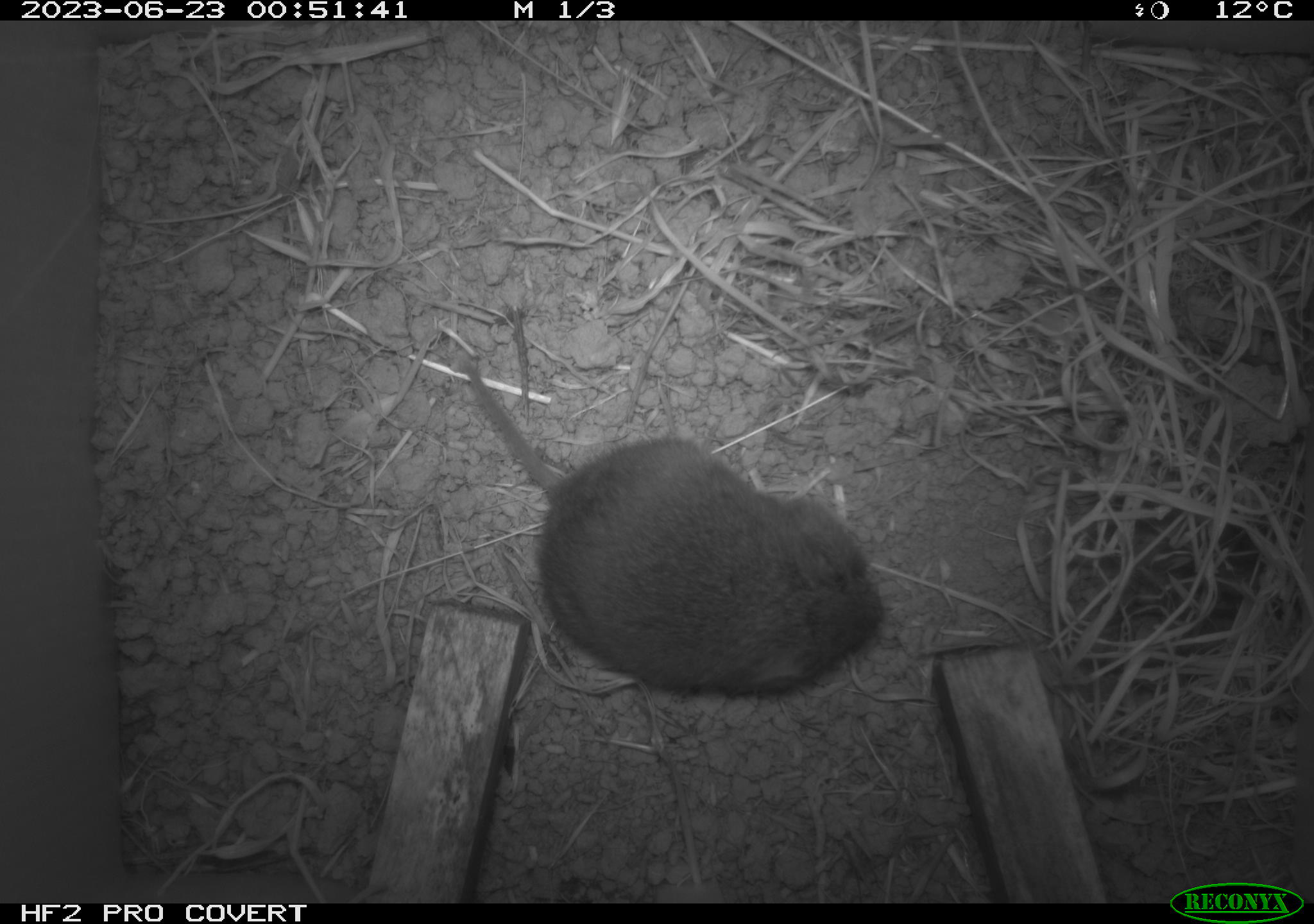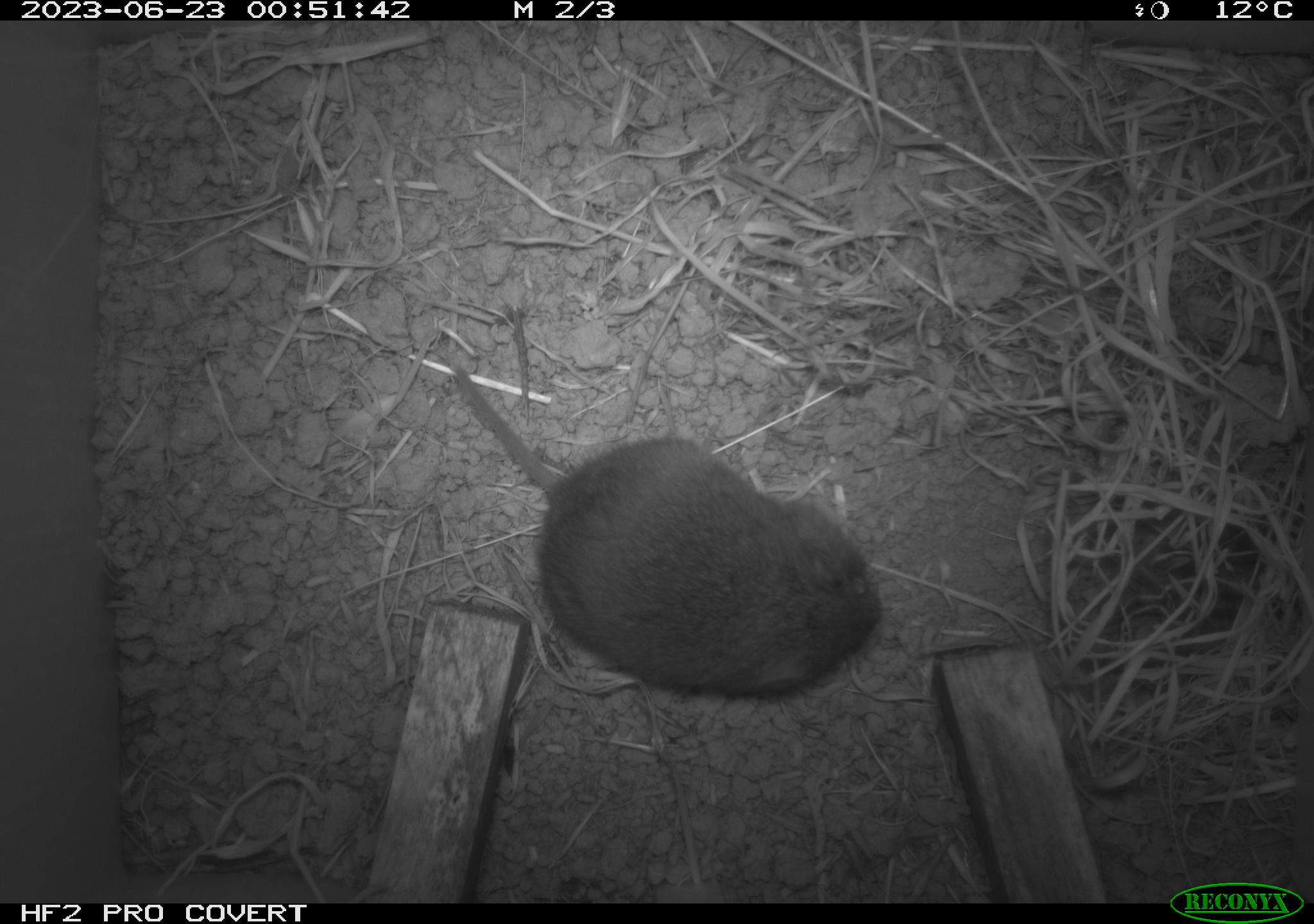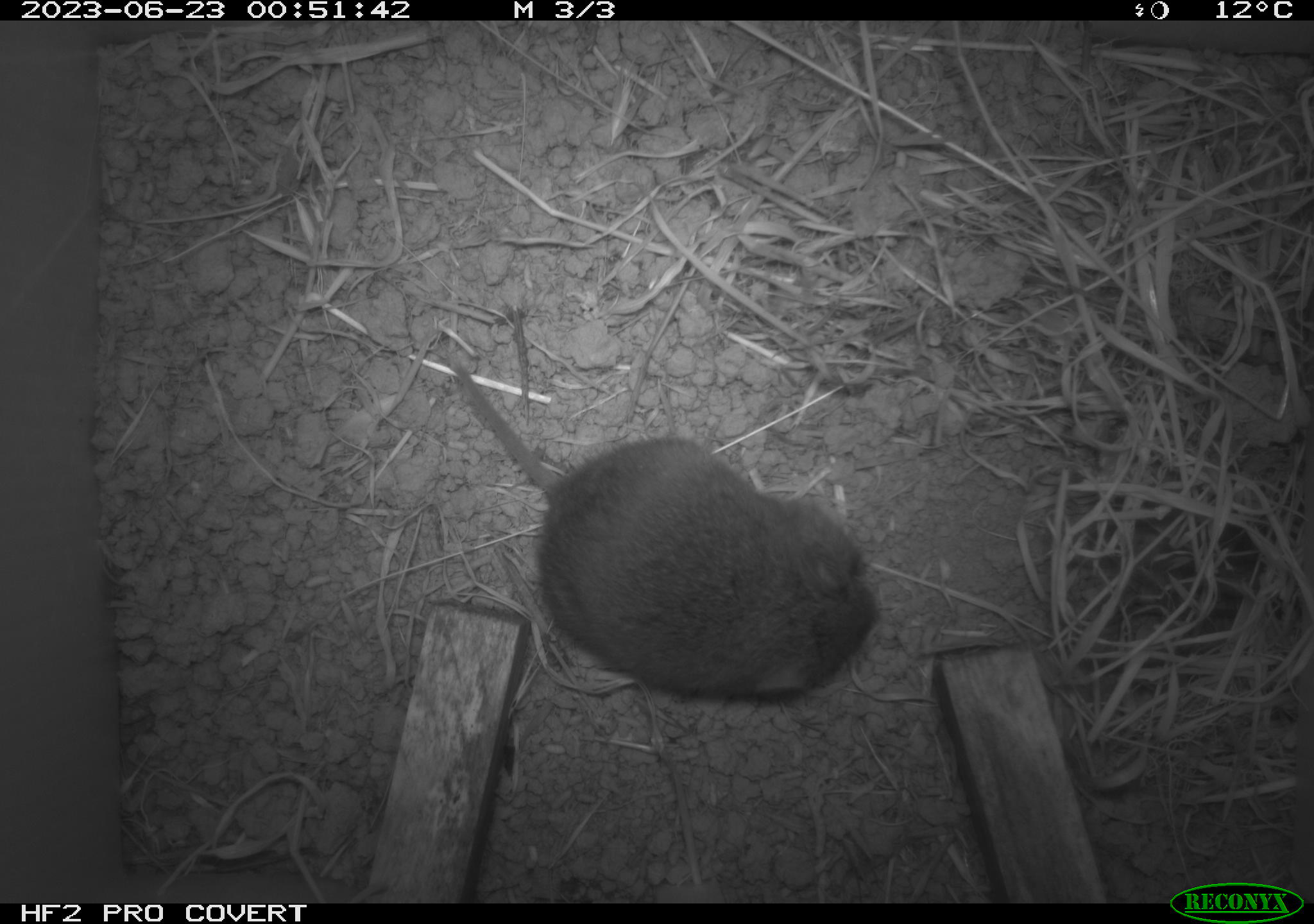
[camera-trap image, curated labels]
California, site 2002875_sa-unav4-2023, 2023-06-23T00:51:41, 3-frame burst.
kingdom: Animalia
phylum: Chordata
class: Mammalia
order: Rodentia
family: Cricetidae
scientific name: Arvicolinae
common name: voles, lemmings, and muskrats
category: arvicolinae subfamily